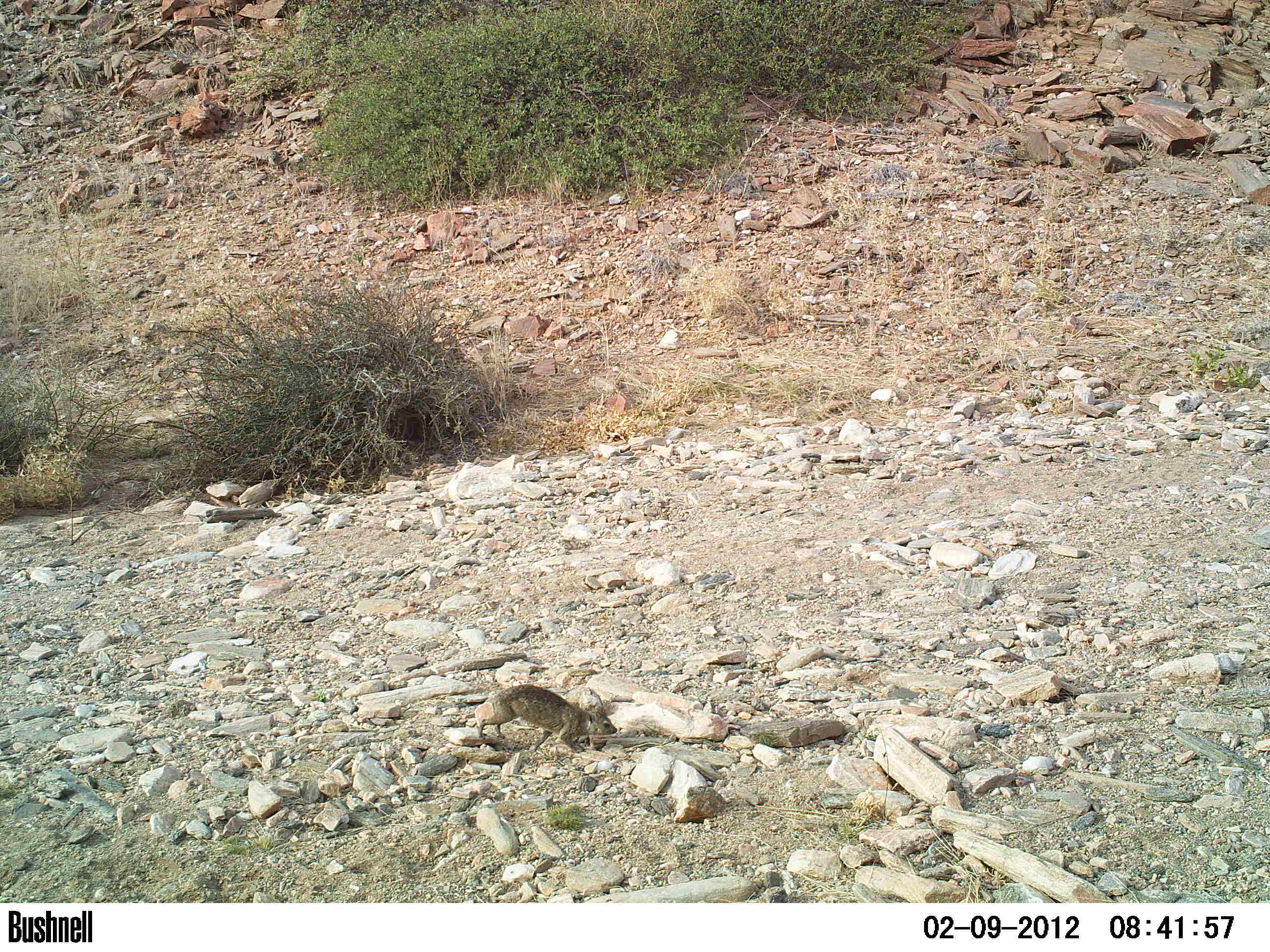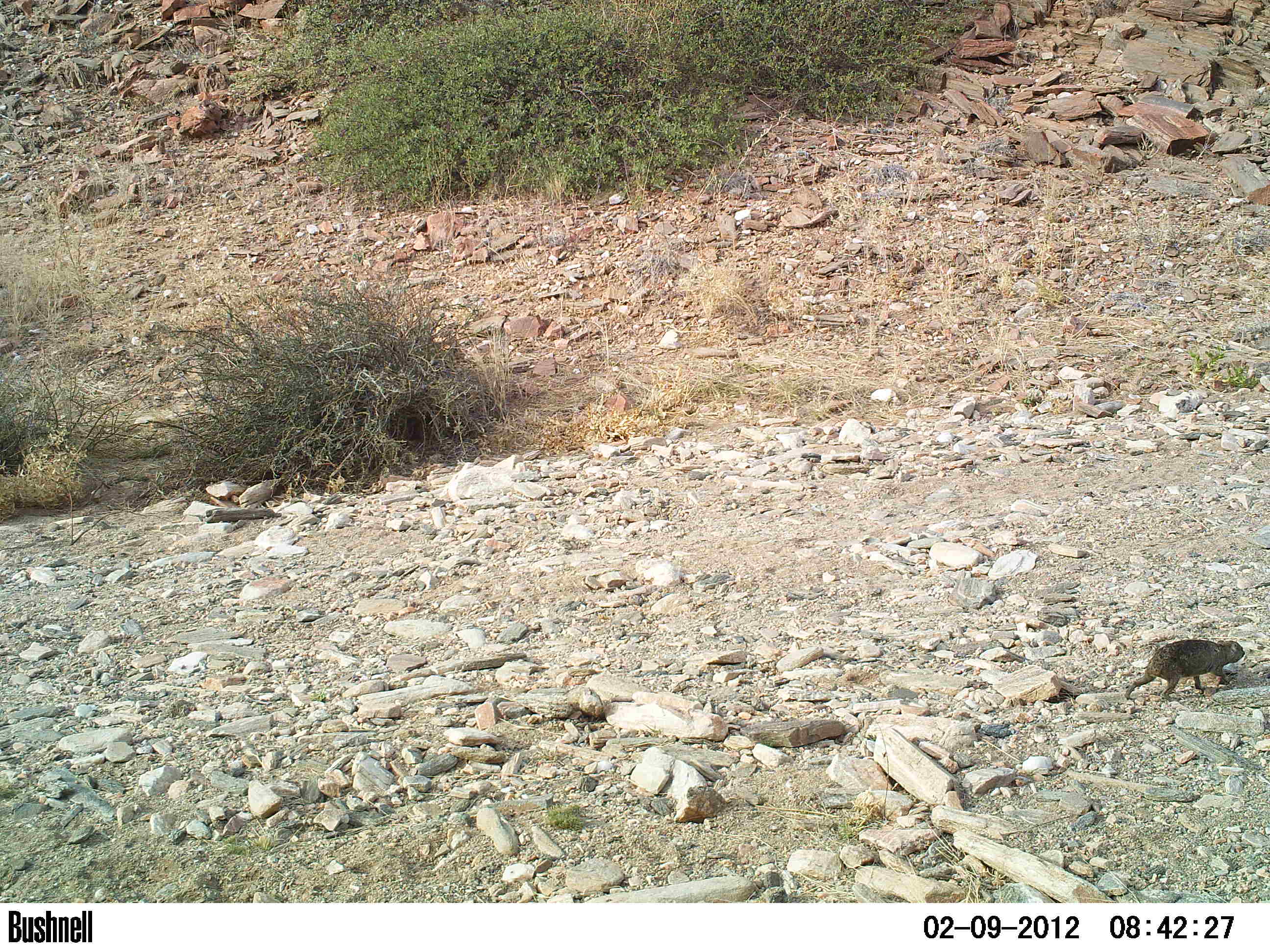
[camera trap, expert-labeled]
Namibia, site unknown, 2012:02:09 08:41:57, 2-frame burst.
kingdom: Animalia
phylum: Chordata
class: Mammalia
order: Hyracoidea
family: Procaviidae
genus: Procavia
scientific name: Procavia capensis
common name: rock hyrax